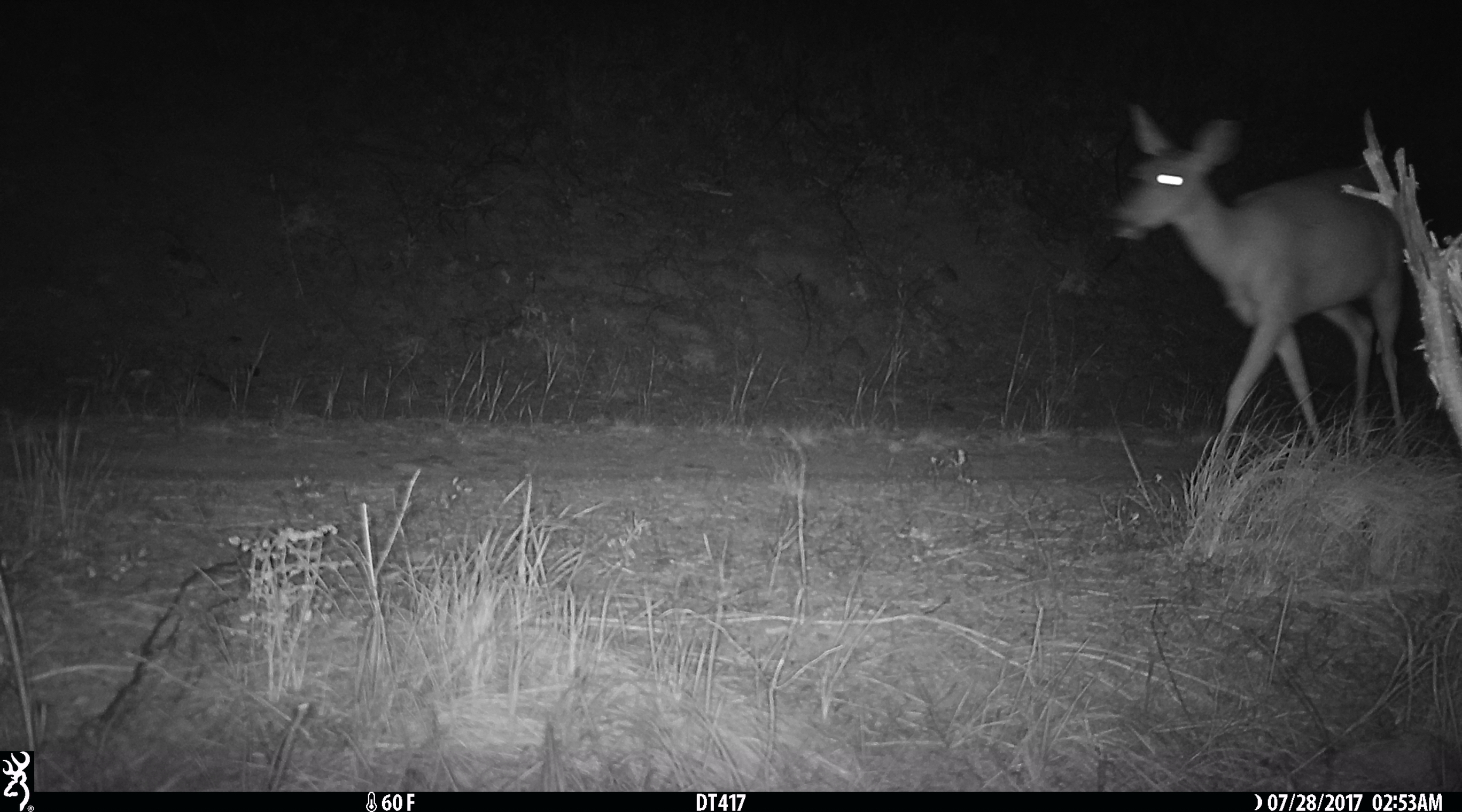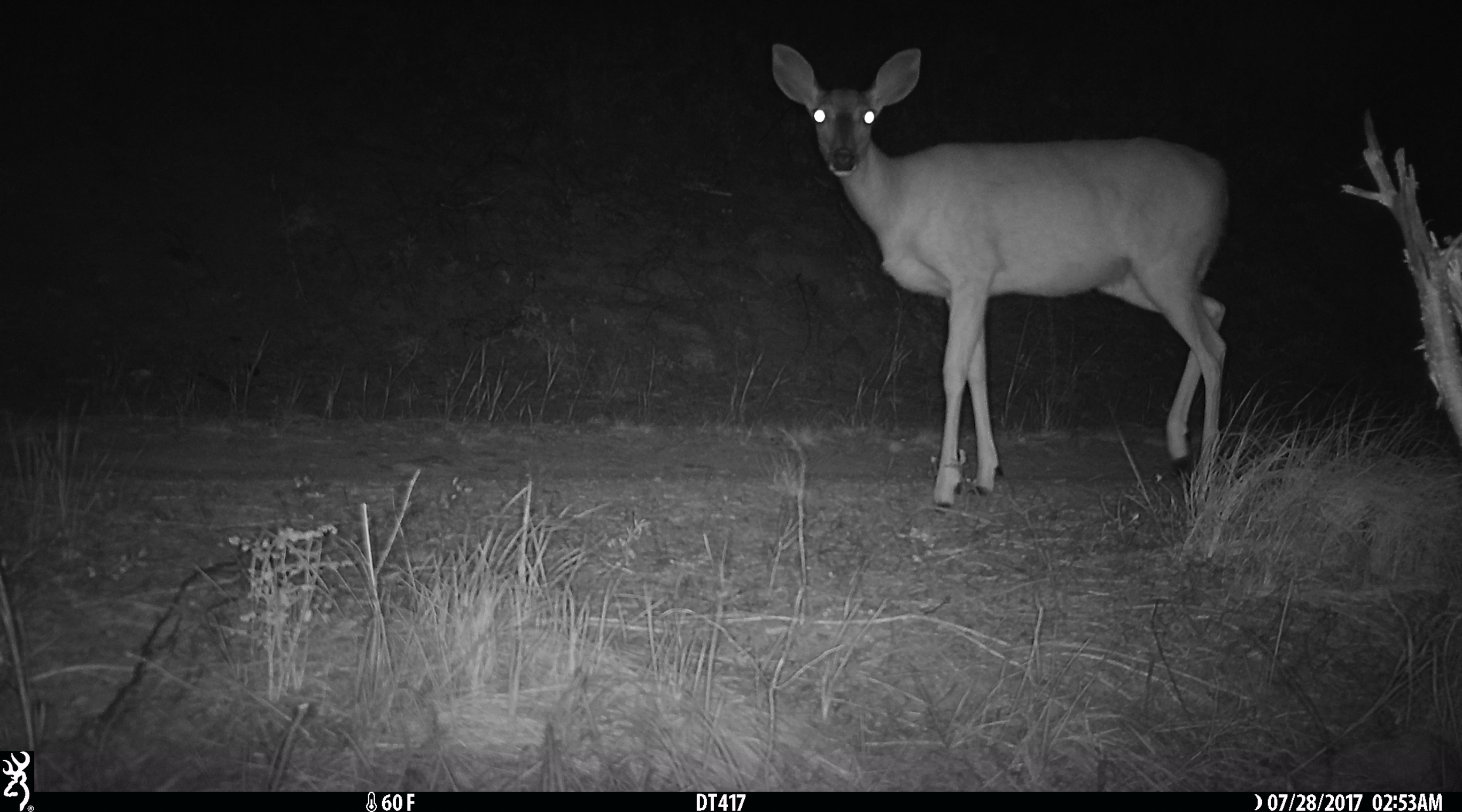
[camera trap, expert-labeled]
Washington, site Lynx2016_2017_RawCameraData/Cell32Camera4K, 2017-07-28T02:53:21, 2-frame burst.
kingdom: Animalia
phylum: Chordata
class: Mammalia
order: Artiodactyla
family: Cervidae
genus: Odocoileus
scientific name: Odocoileus virginianus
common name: white-tailed deer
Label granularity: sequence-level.